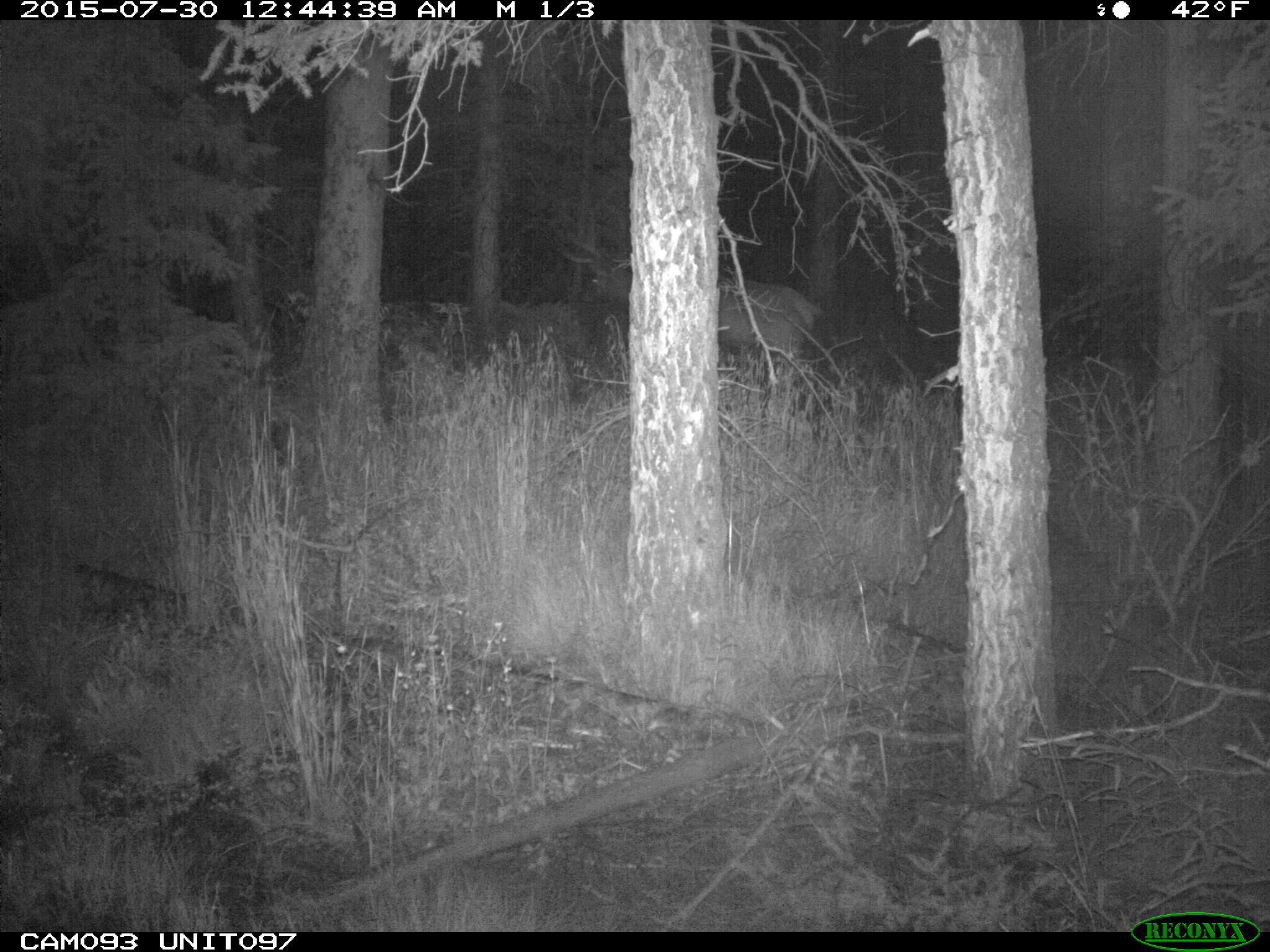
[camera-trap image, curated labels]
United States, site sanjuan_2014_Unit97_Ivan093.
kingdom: Animalia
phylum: Chordata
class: Mammalia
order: Artiodactyla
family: Cervidae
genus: Cervus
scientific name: Cervus elaphus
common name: red deer